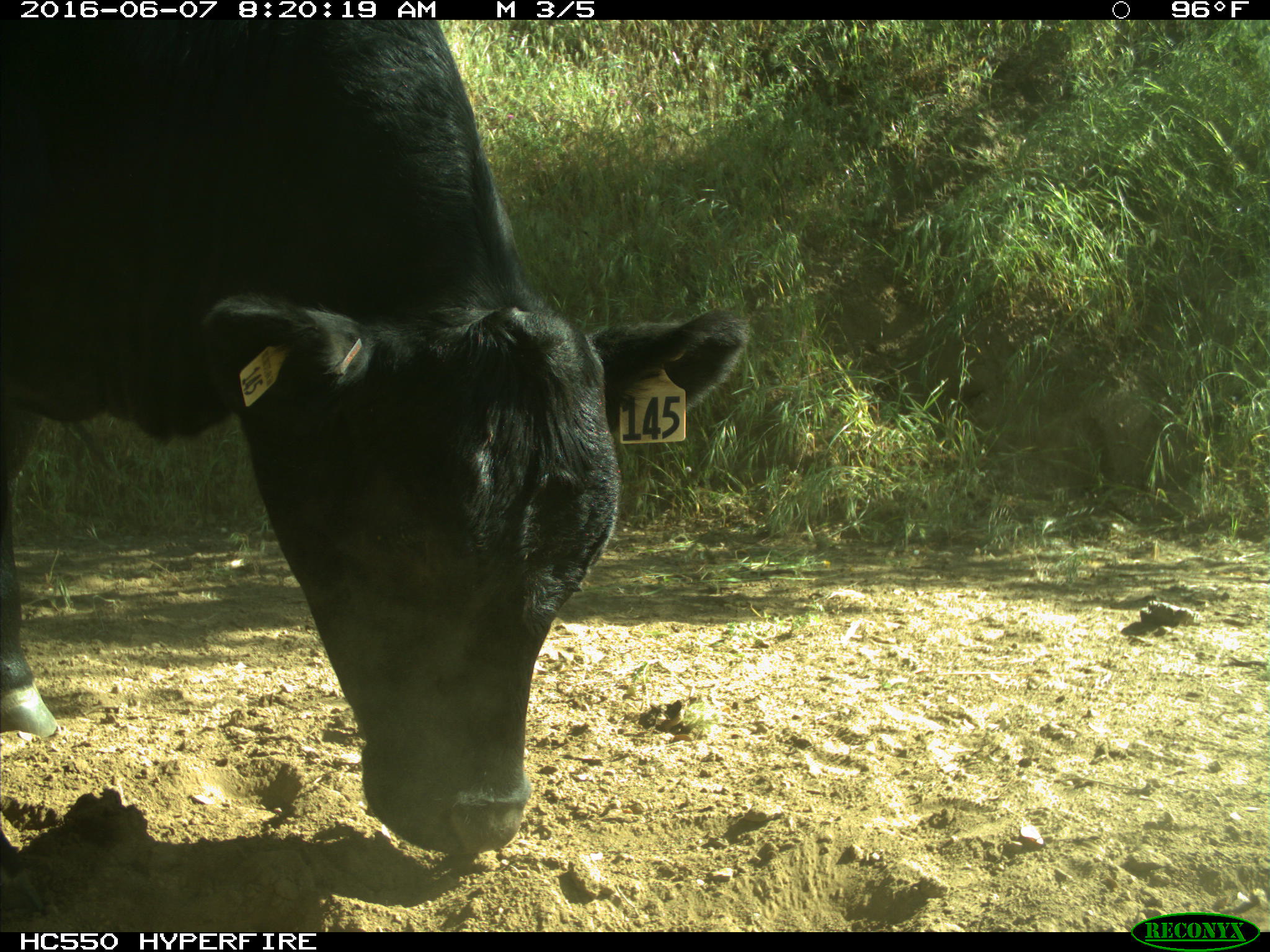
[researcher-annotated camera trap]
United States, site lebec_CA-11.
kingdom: Animalia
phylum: Chordata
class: Mammalia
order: Artiodactyla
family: Bovidae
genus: Bos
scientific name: Bos taurus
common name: domestic cow